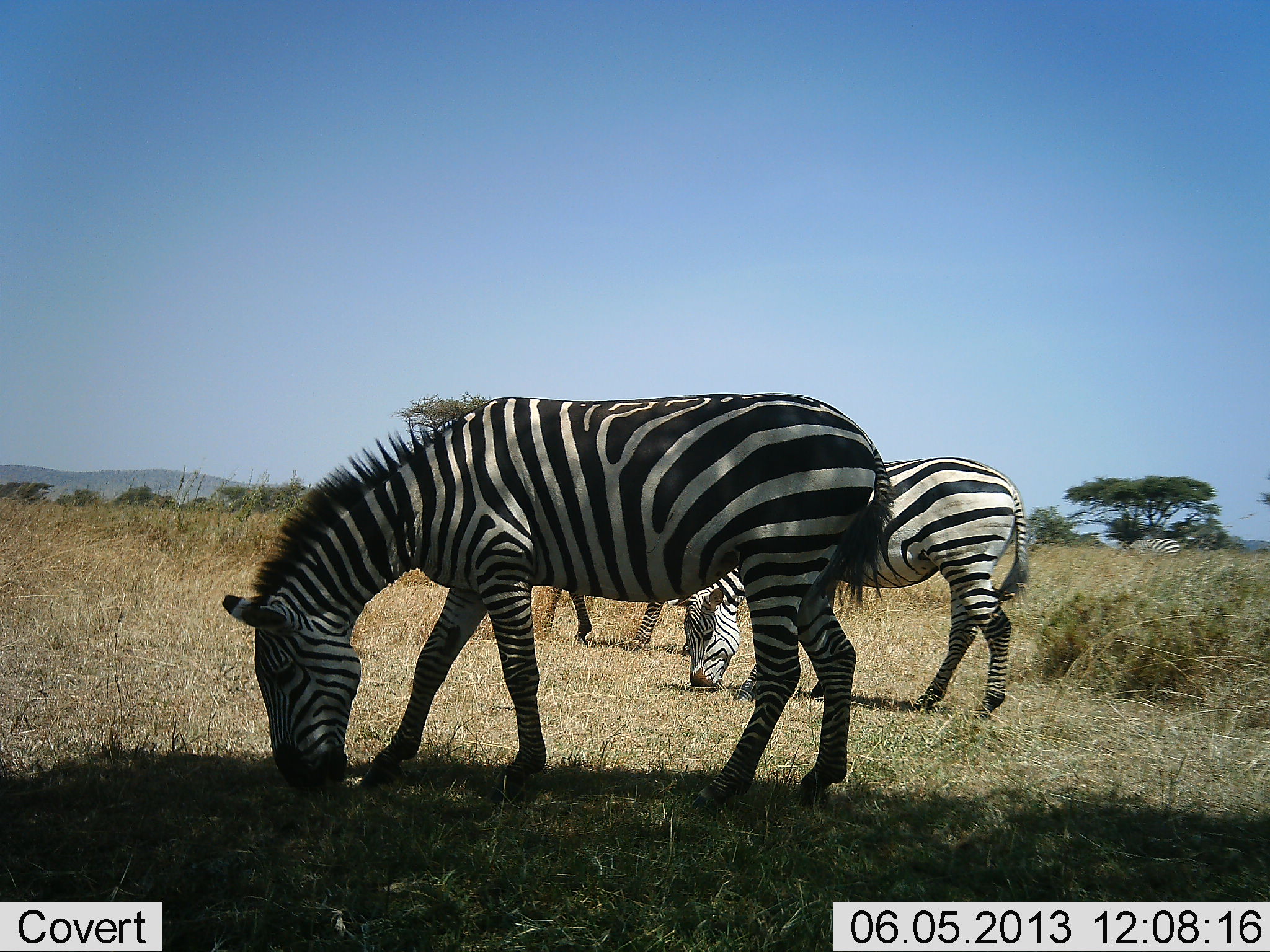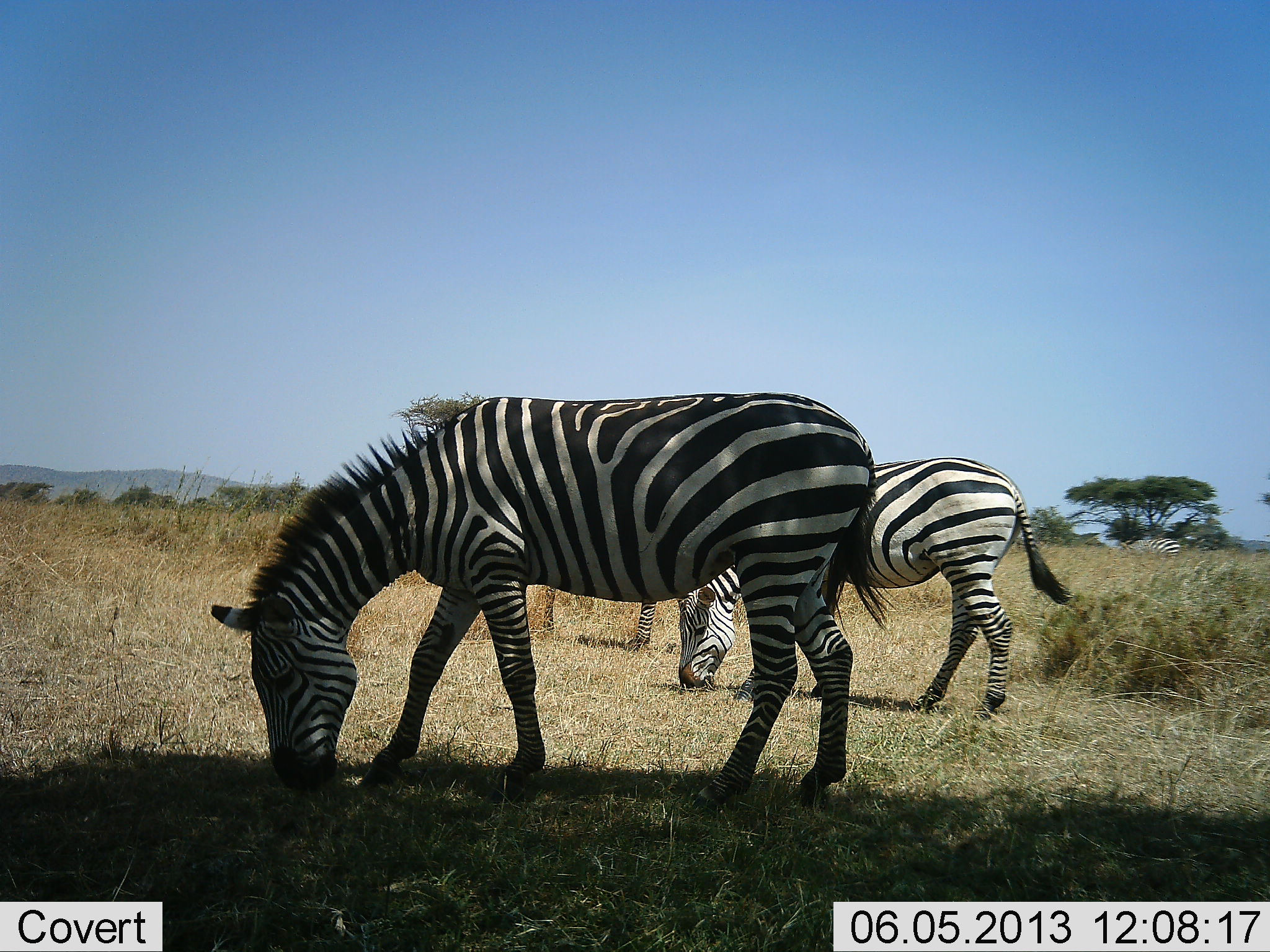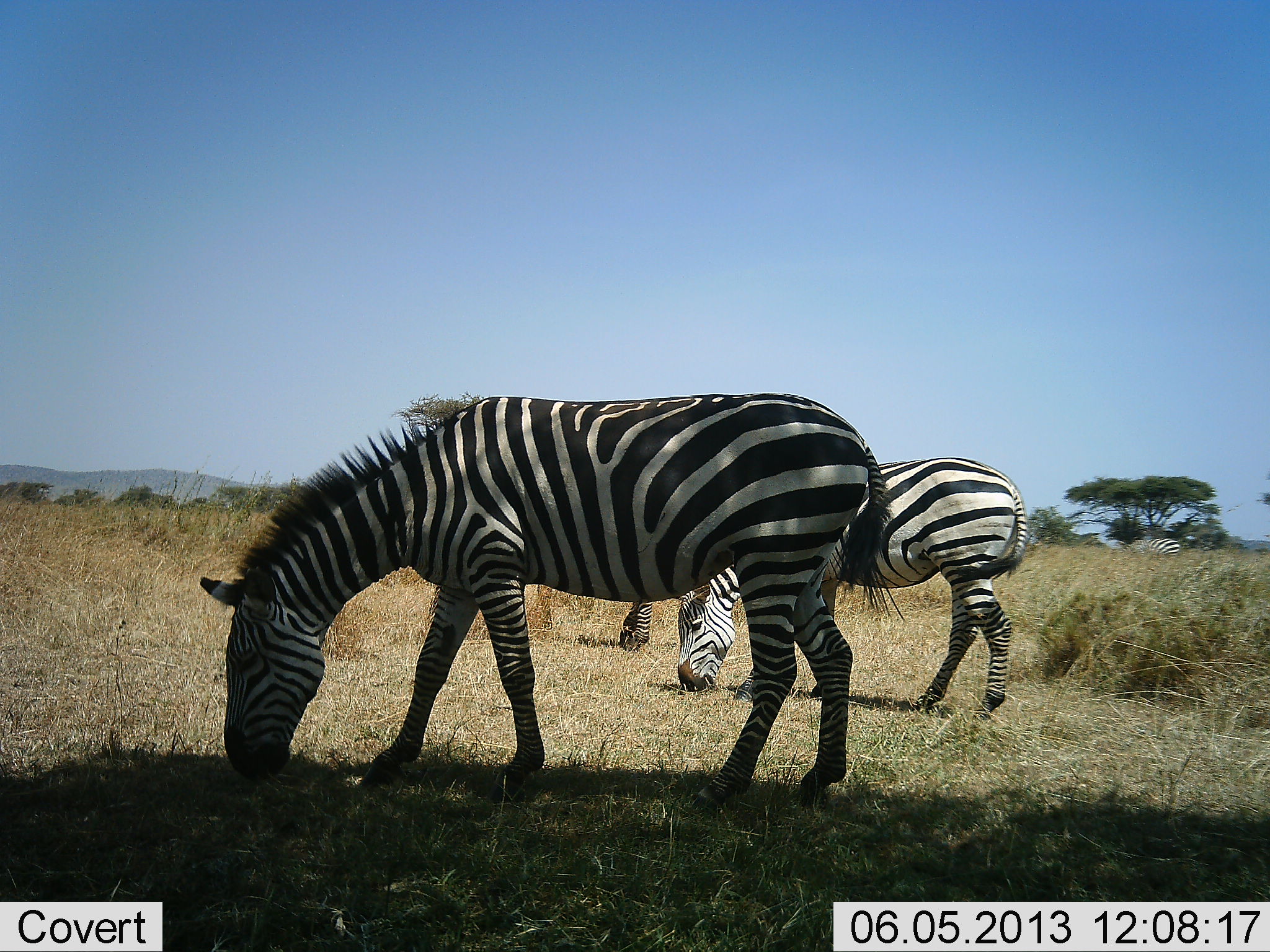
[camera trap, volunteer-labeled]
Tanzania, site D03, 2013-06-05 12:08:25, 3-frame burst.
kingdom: Animalia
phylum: Chordata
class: Mammalia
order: Perissodactyla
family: Equidae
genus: Equus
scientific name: Equus quagga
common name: plains zebra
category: zebra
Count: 3.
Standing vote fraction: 27%.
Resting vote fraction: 0%.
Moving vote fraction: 3%.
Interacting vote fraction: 0%.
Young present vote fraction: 0%.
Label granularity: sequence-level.